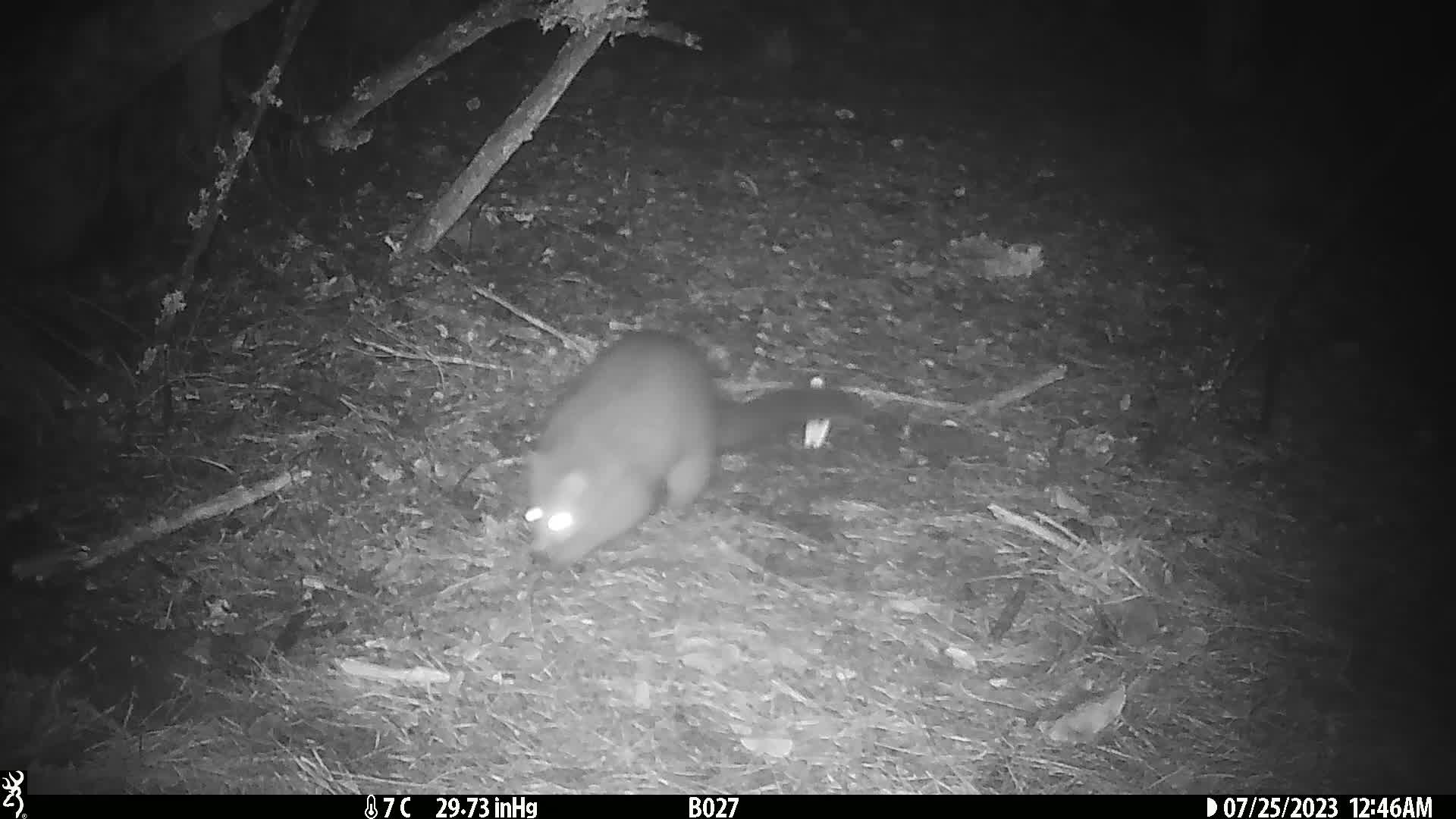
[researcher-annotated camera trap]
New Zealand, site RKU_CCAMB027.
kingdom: Animalia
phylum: Chordata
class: Mammalia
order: Diprotodontia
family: Phalangeridae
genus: Trichosurus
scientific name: Trichosurus vulpecula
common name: common brushtail possum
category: possum